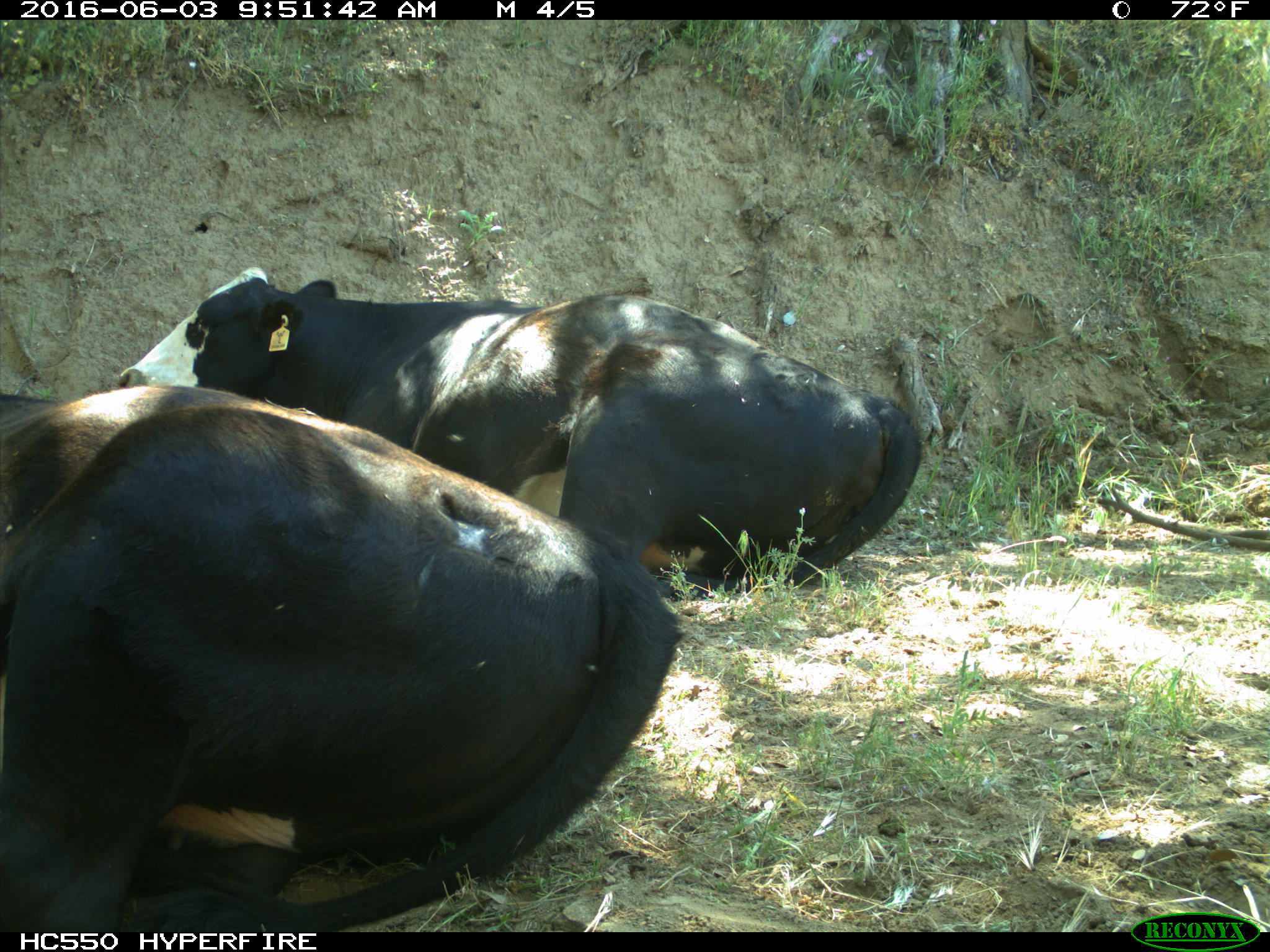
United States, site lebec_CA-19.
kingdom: Animalia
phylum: Chordata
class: Mammalia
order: Artiodactyla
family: Bovidae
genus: Bos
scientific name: Bos taurus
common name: domestic cow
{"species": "Bos taurus (domestic cow)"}